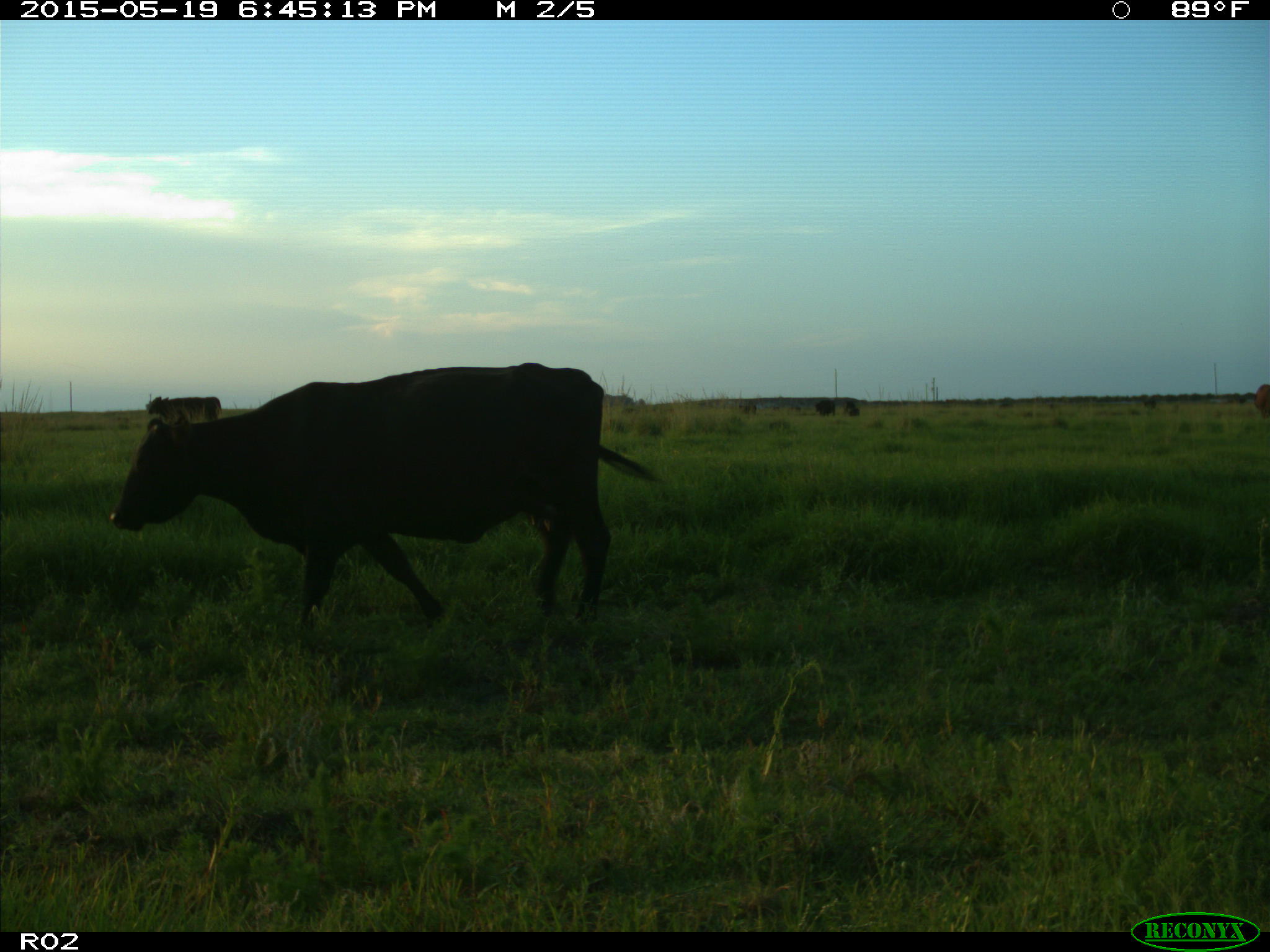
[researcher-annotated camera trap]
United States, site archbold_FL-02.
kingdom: Animalia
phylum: Chordata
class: Mammalia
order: Artiodactyla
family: Bovidae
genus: Bos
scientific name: Bos taurus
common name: domestic cow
Bos taurus (domestic cow).